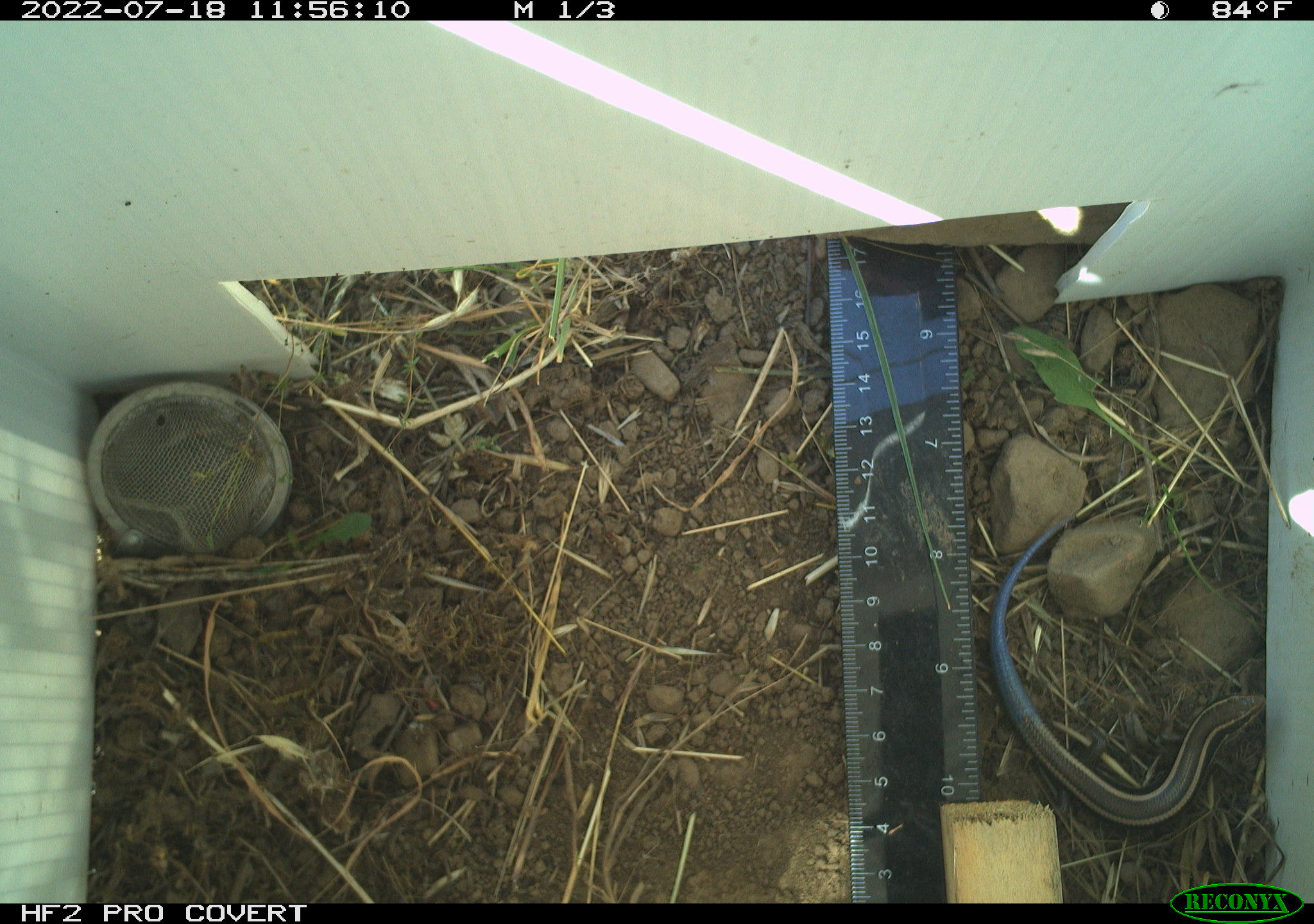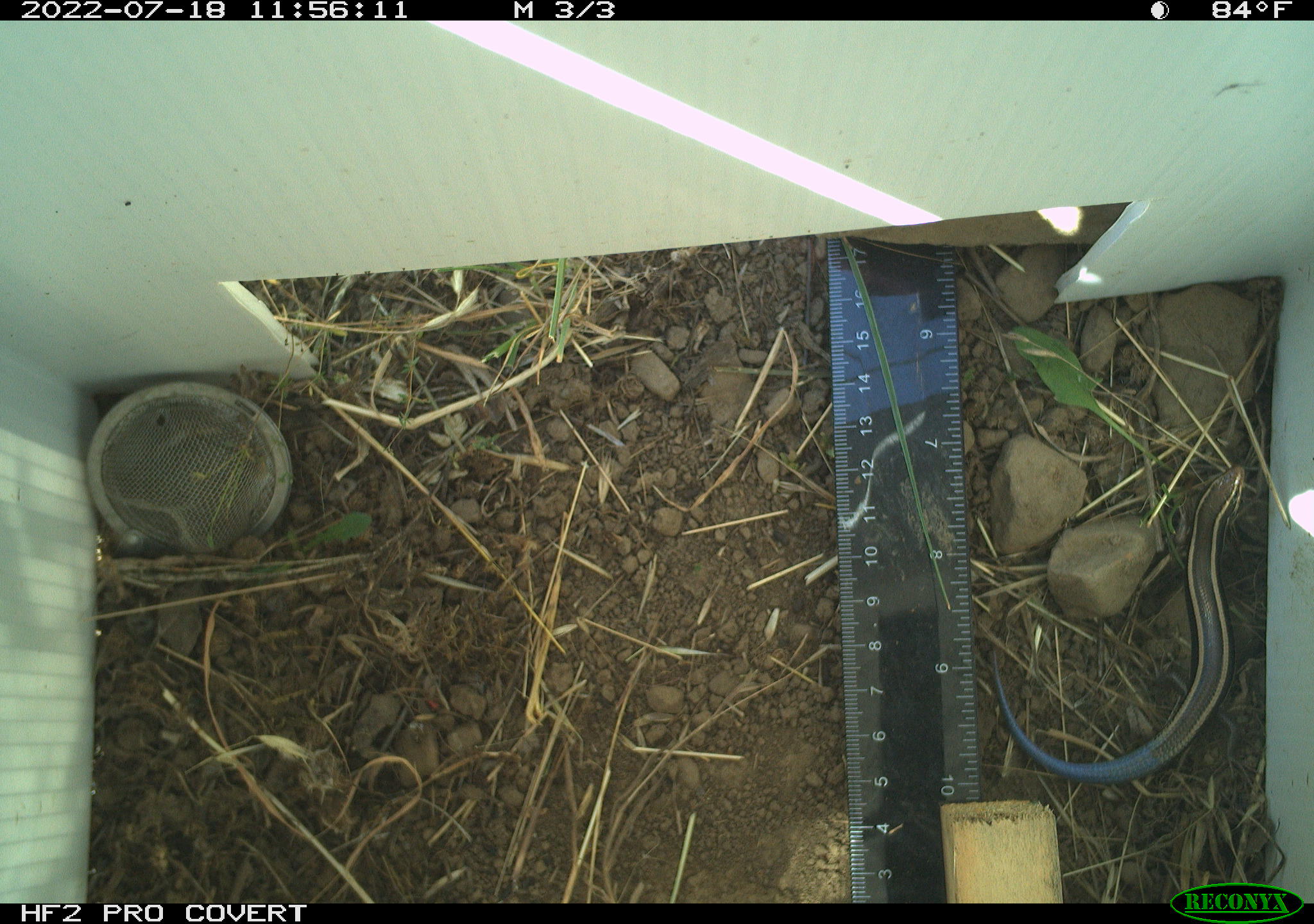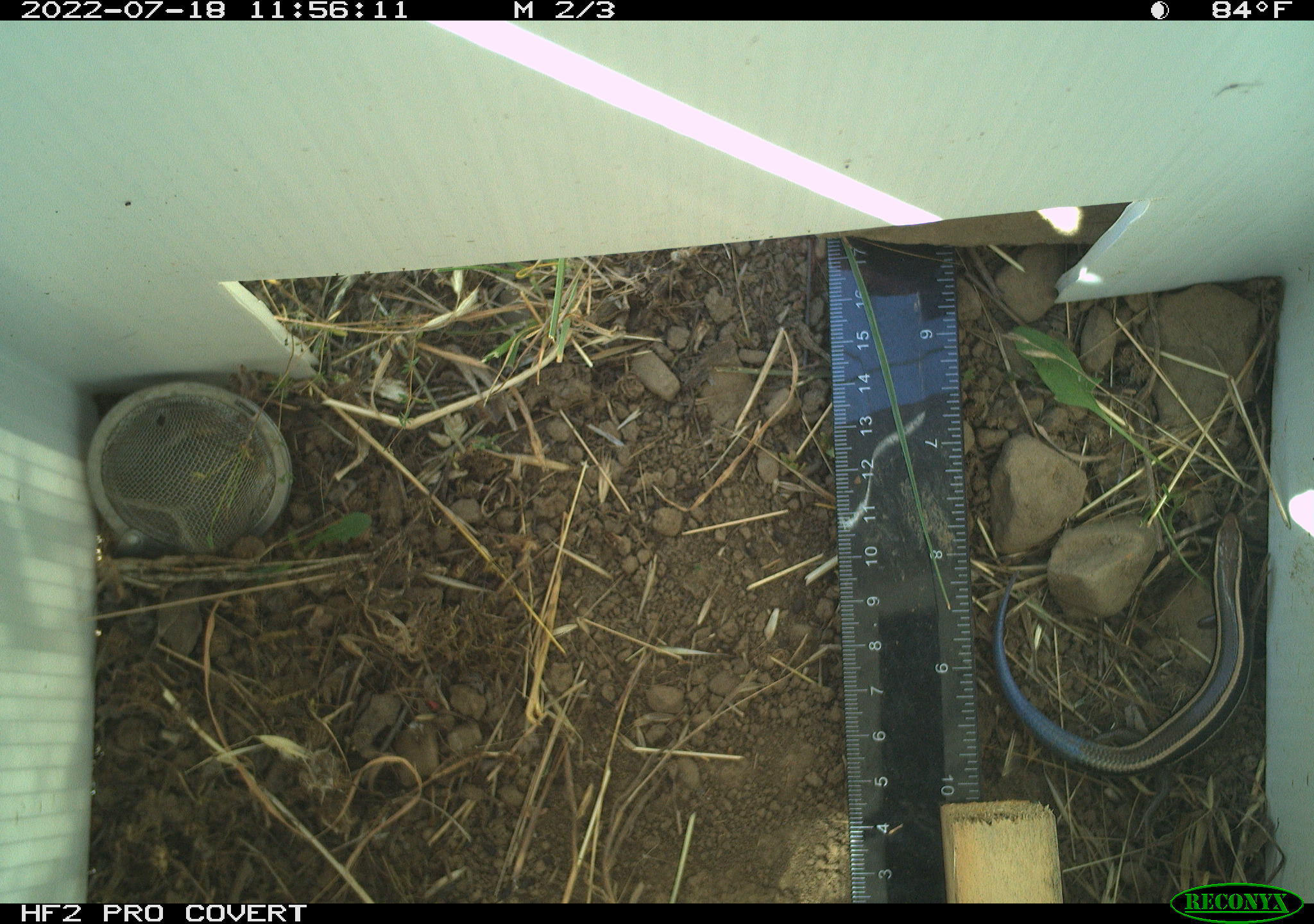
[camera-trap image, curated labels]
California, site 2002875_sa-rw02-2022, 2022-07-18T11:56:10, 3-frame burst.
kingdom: Animalia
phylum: Chordata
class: Reptilia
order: Squamata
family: Scincidae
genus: Plestiodon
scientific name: Plestiodon skiltonianus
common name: western skink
Western skink (Plestiodon skiltonianus).